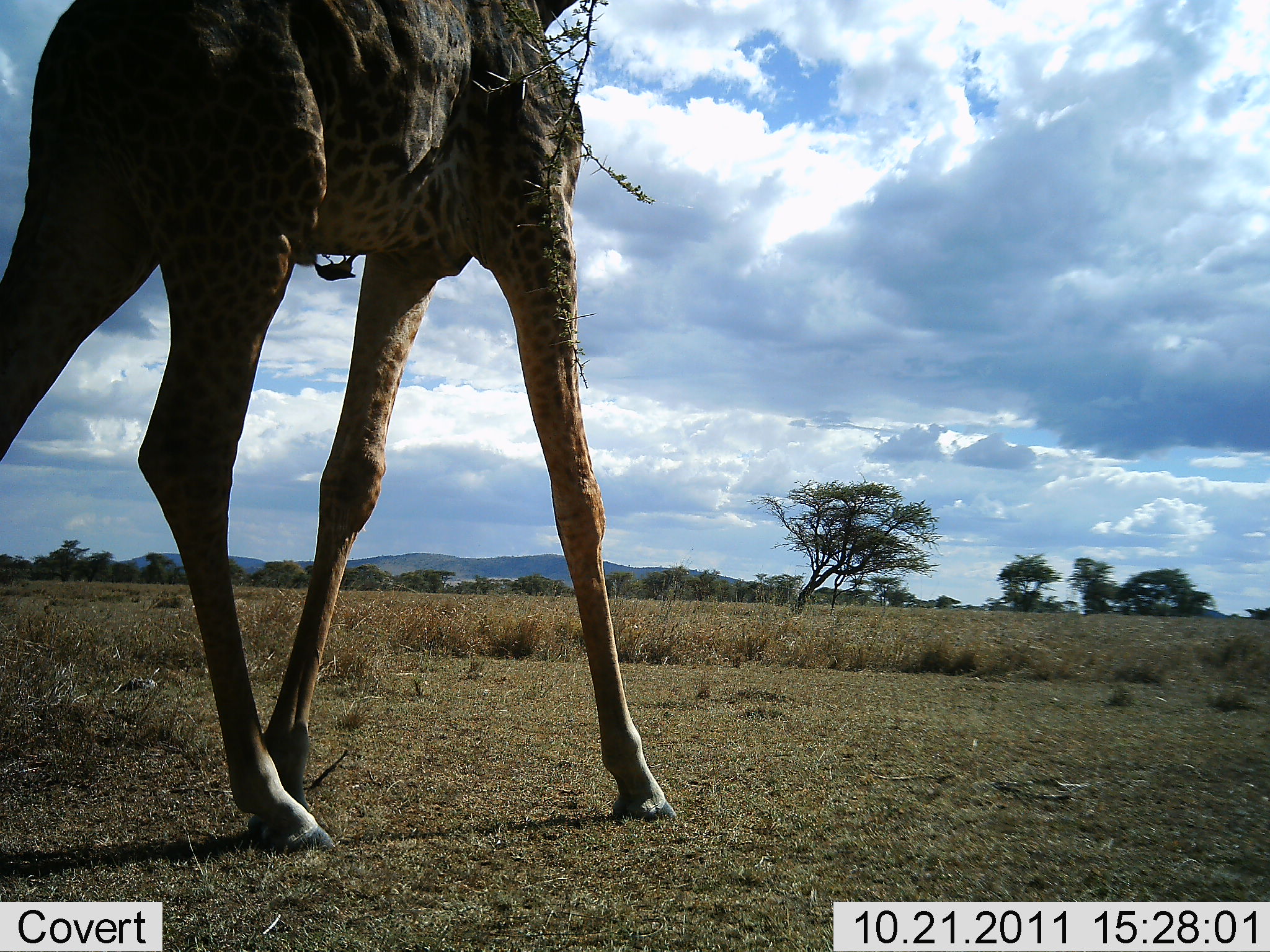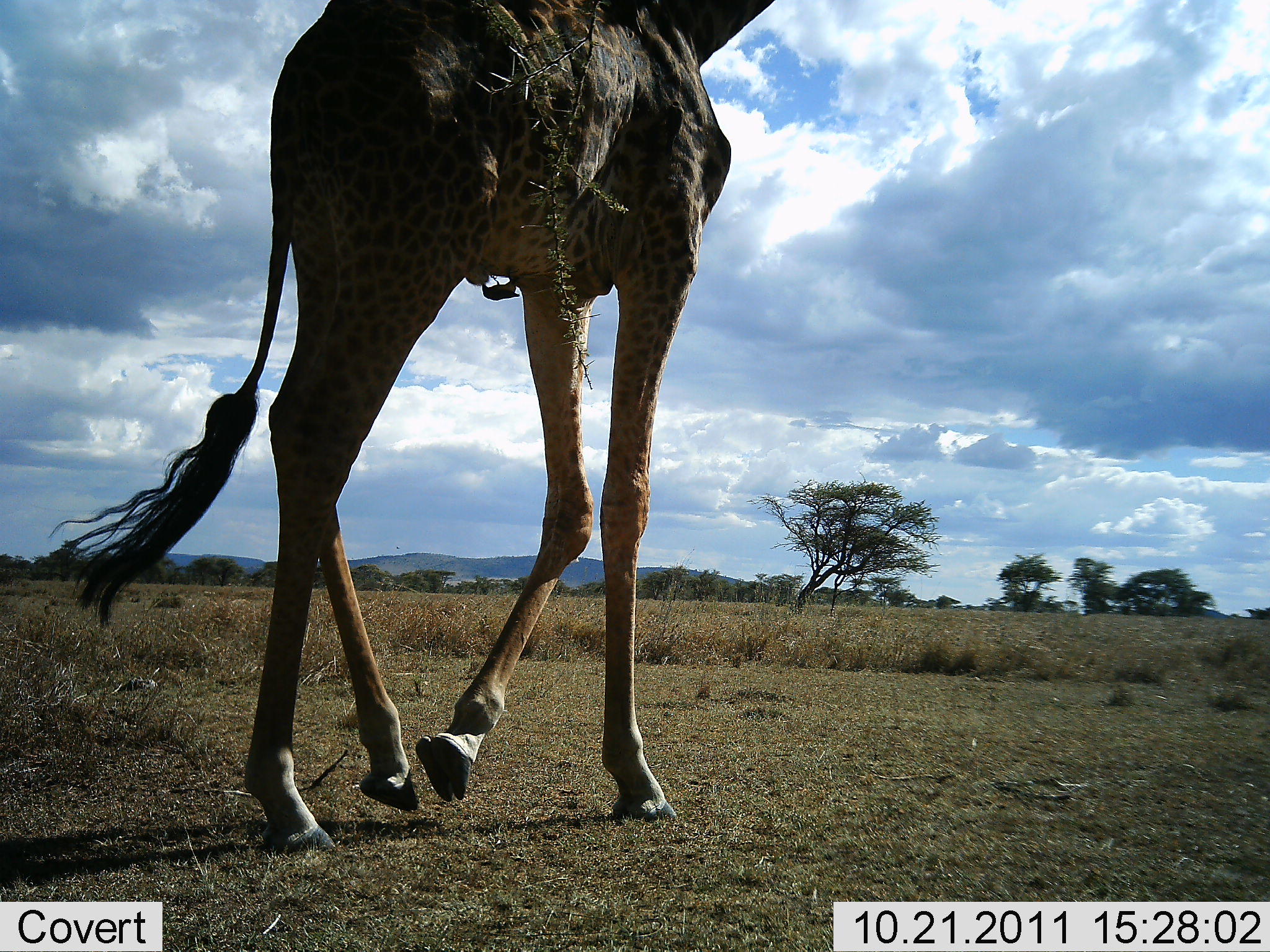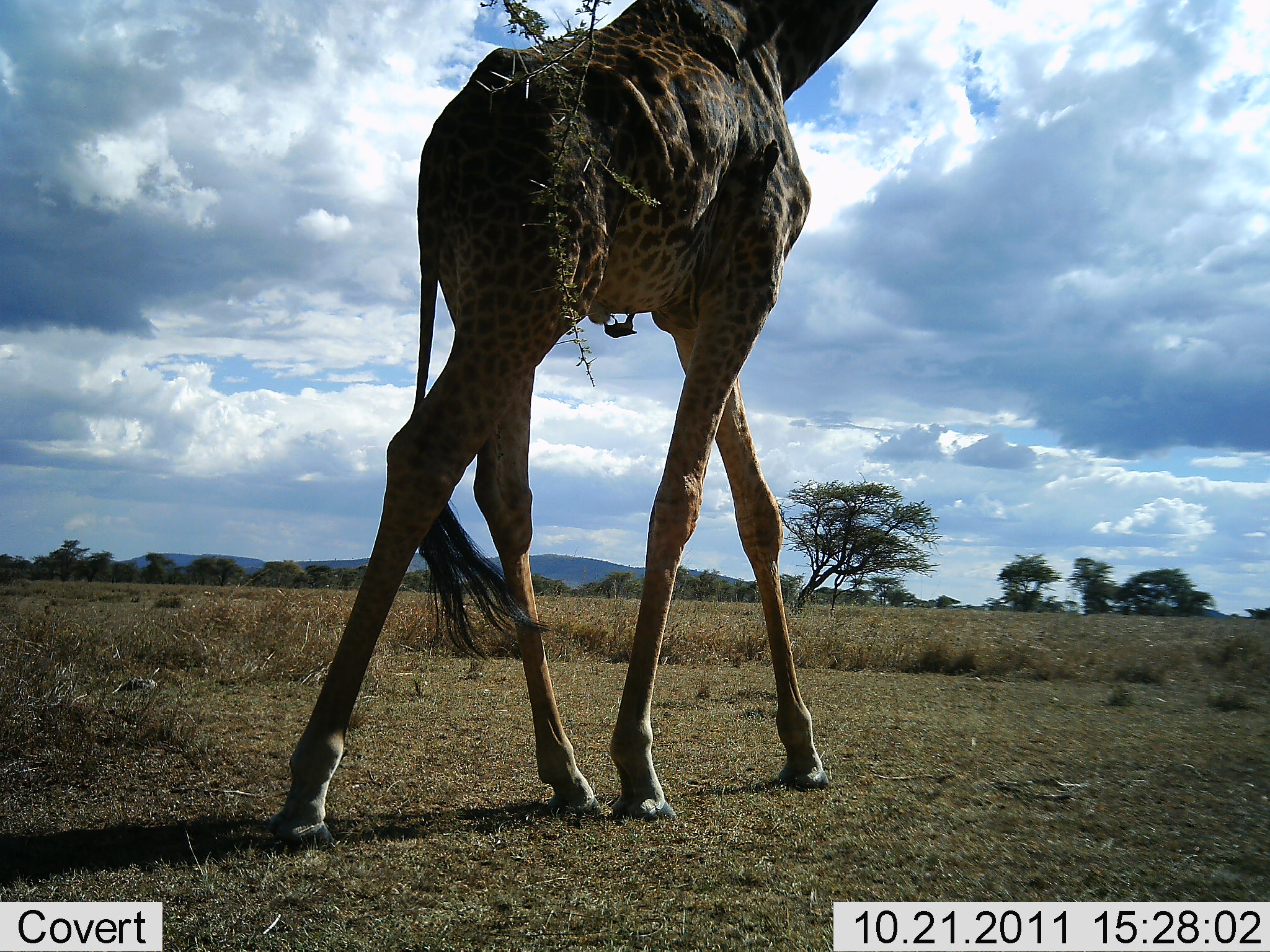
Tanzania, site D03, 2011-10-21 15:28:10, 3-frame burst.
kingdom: Animalia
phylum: Chordata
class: Mammalia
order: Artiodactyla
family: Giraffidae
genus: Giraffa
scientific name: Giraffa camelopardalis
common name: giraffe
Giraffe (Giraffa camelopardalis), count 1. Behavior (volunteer vote fractions): standing 7%, resting 0%, moving 93%, interacting 0%. Young present (vote fraction): 0%. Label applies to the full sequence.